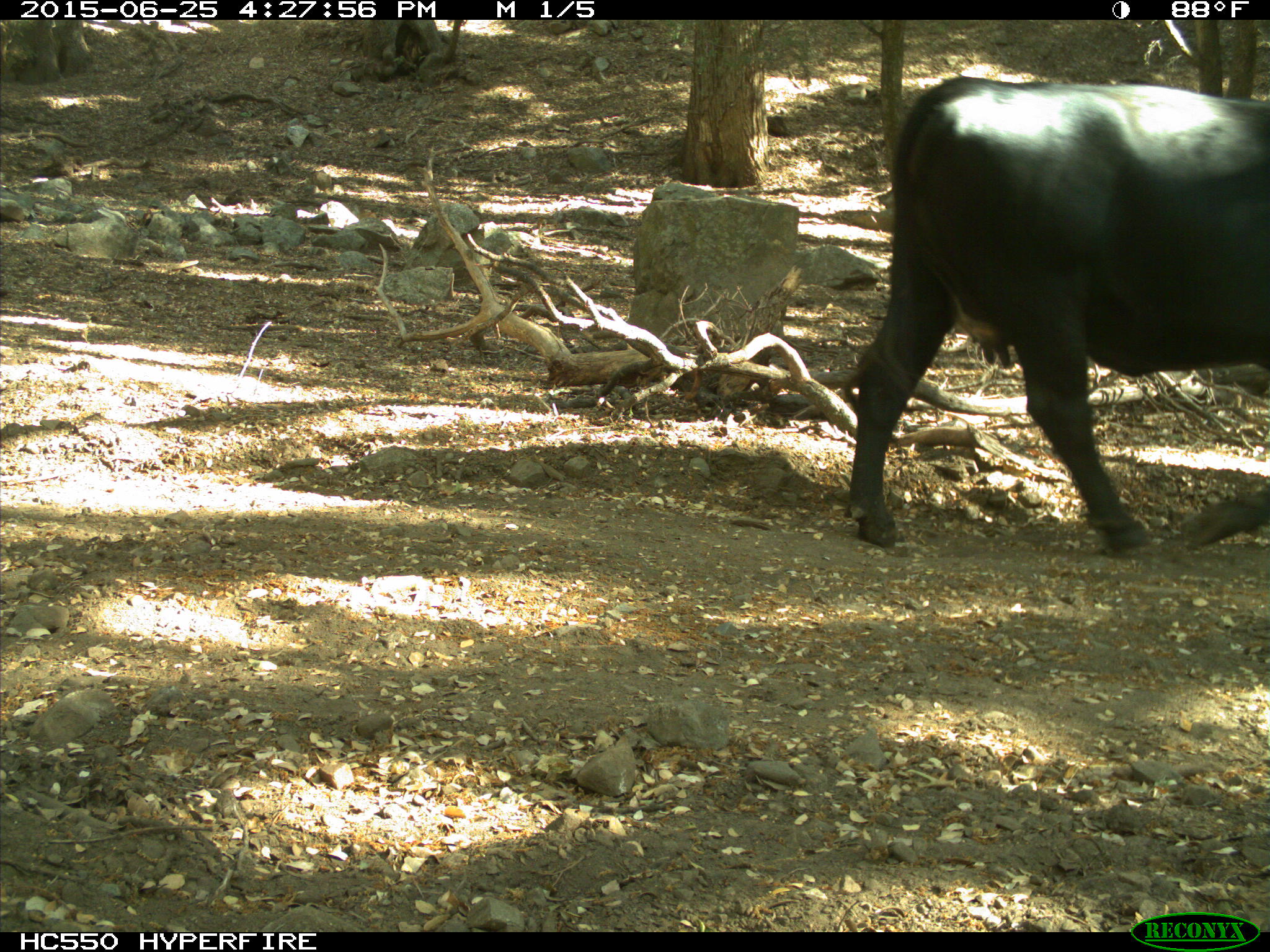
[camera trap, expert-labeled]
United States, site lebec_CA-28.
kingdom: Animalia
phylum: Chordata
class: Mammalia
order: Artiodactyla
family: Bovidae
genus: Bos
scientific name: Bos taurus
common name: domestic cow